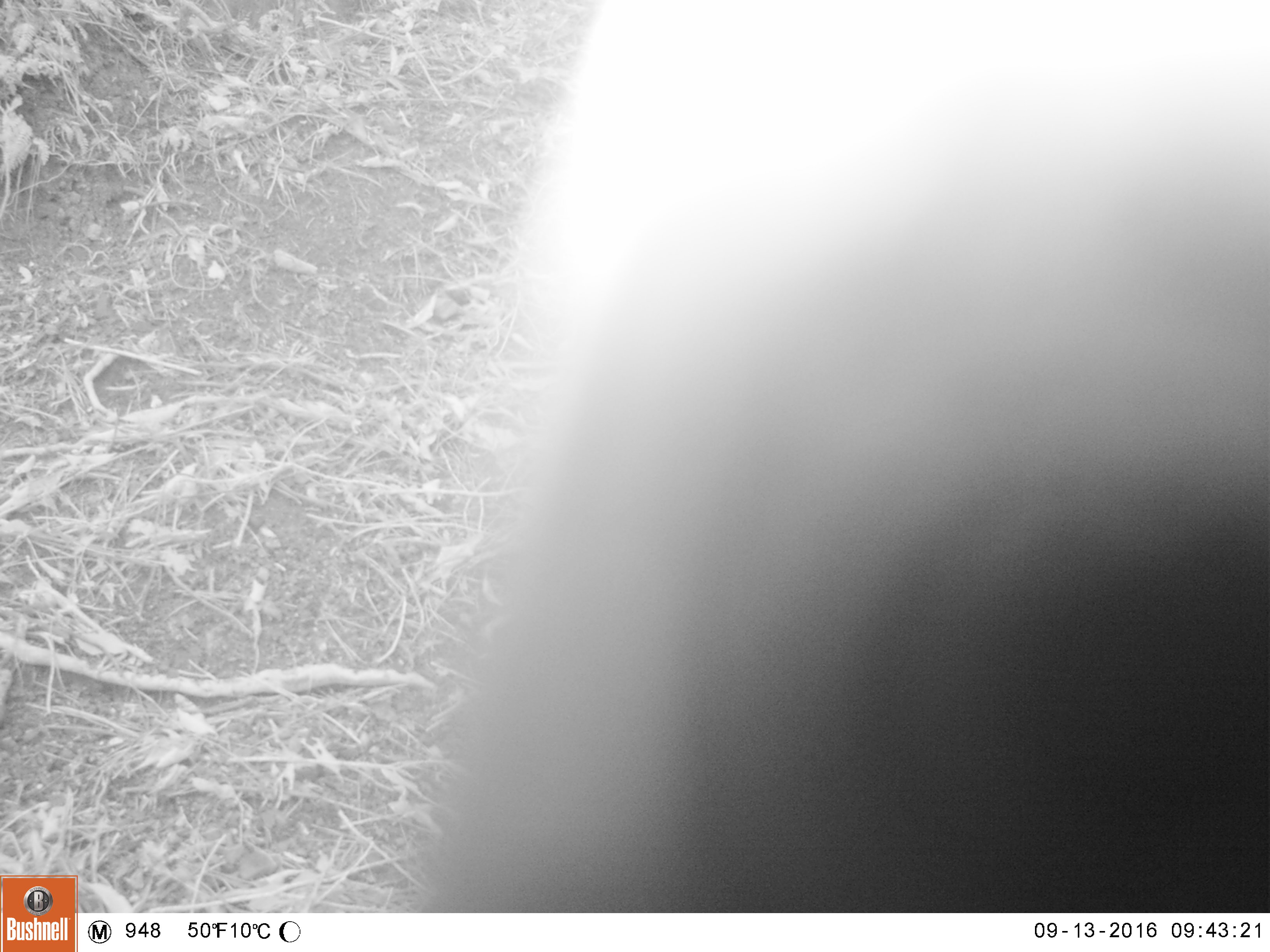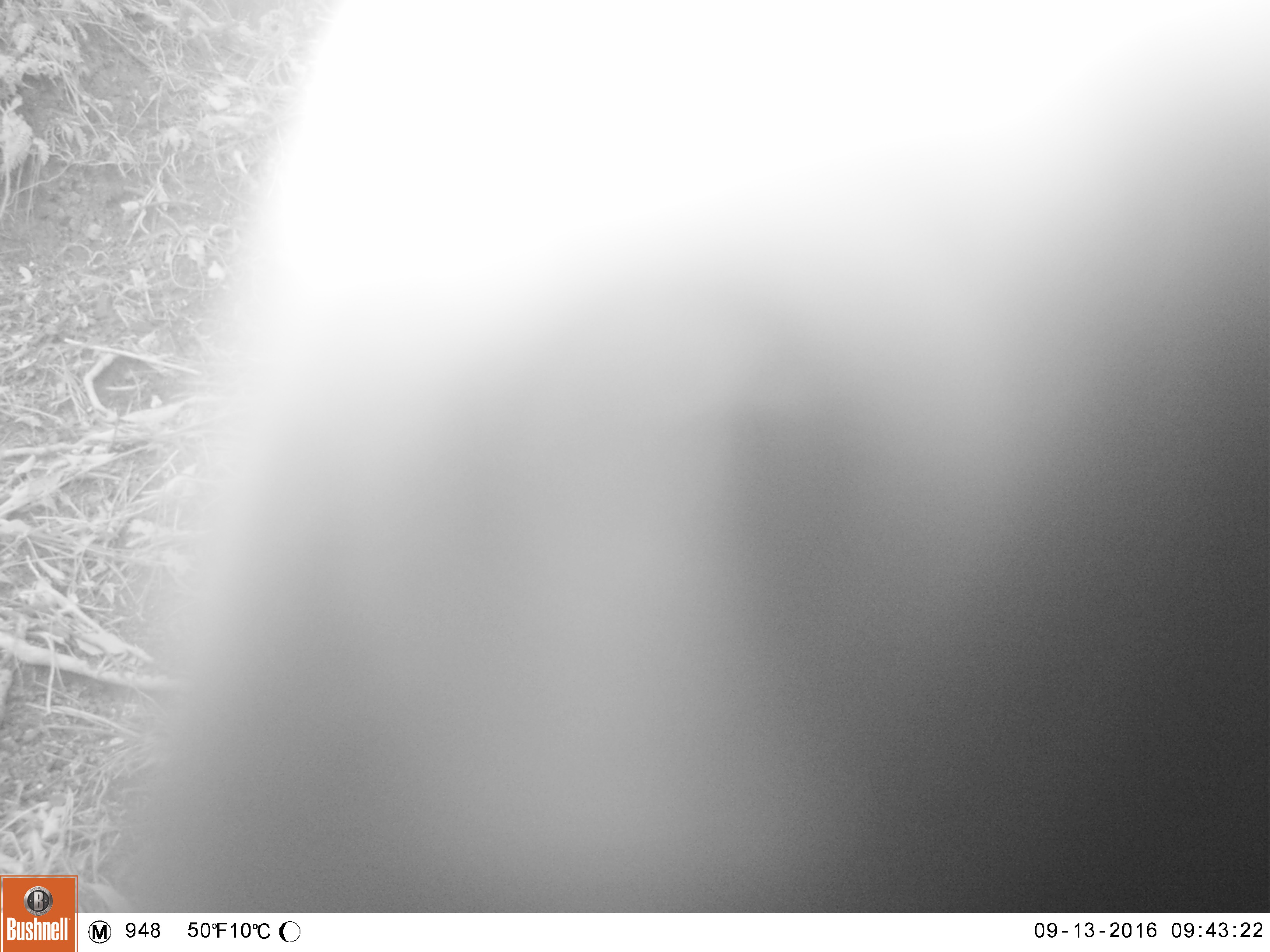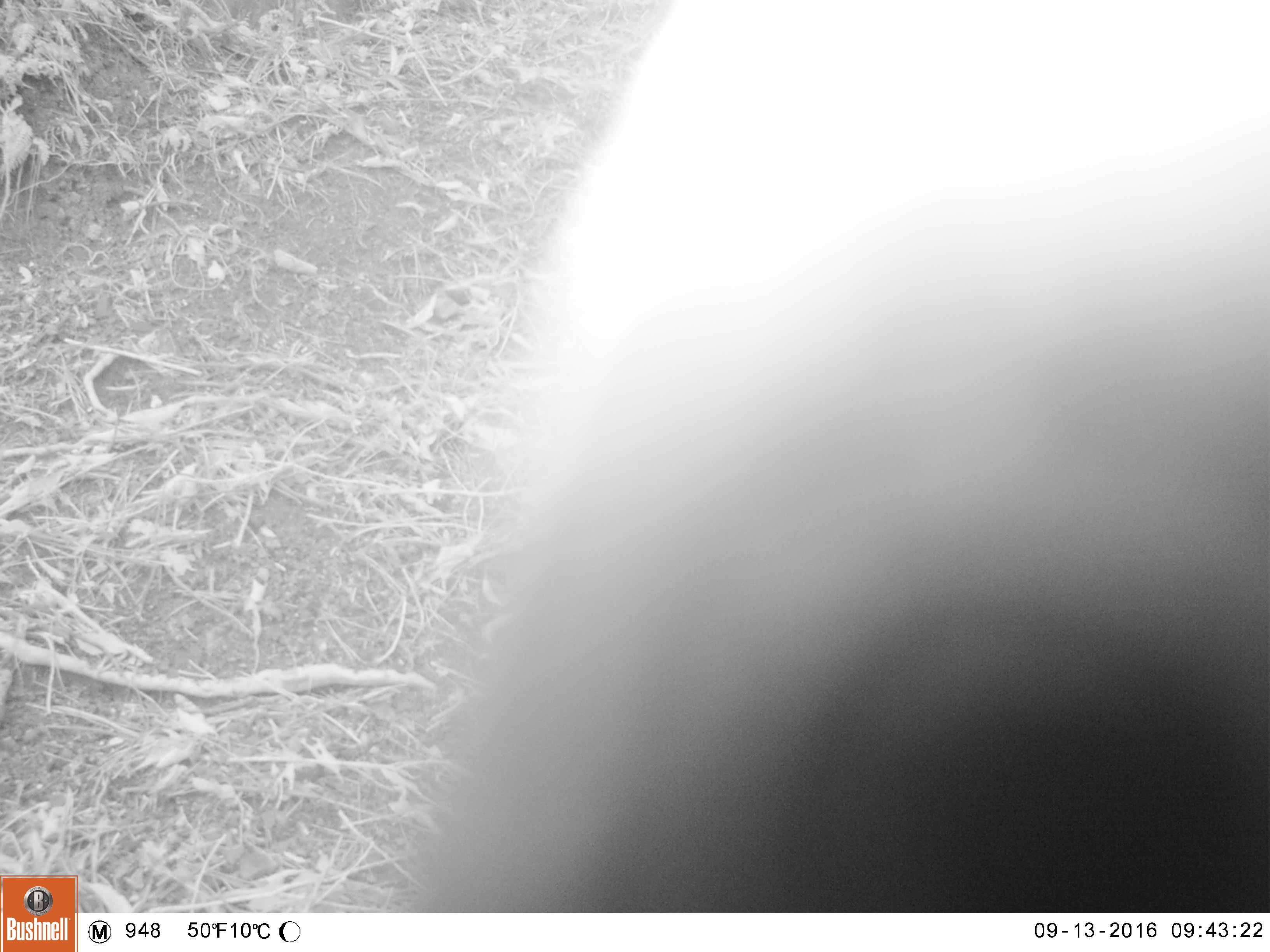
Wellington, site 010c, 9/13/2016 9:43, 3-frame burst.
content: unidentified animal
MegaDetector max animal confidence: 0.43